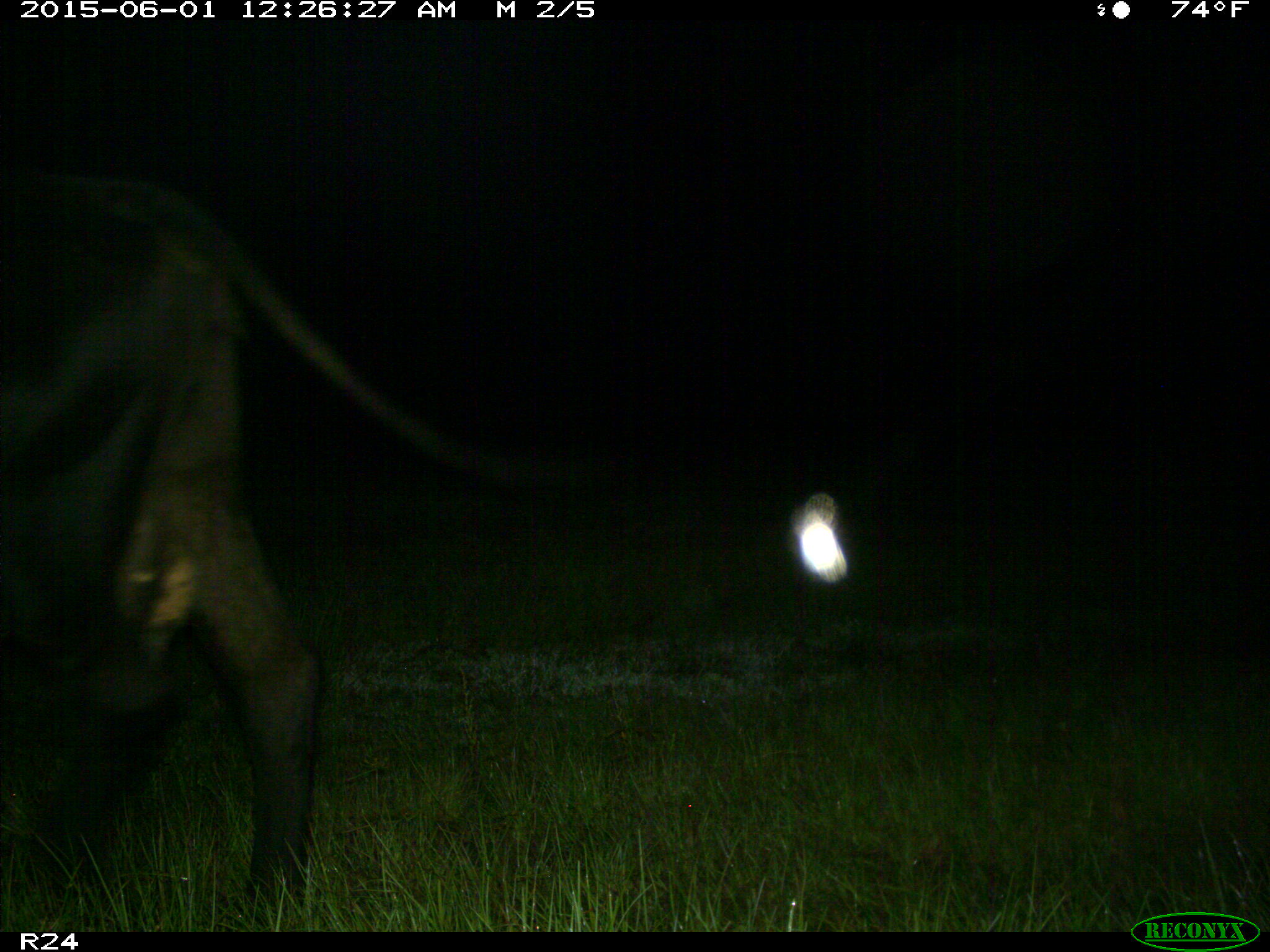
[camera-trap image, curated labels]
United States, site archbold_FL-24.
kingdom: Animalia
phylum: Chordata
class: Mammalia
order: Artiodactyla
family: Bovidae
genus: Bos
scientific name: Bos taurus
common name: domestic cow